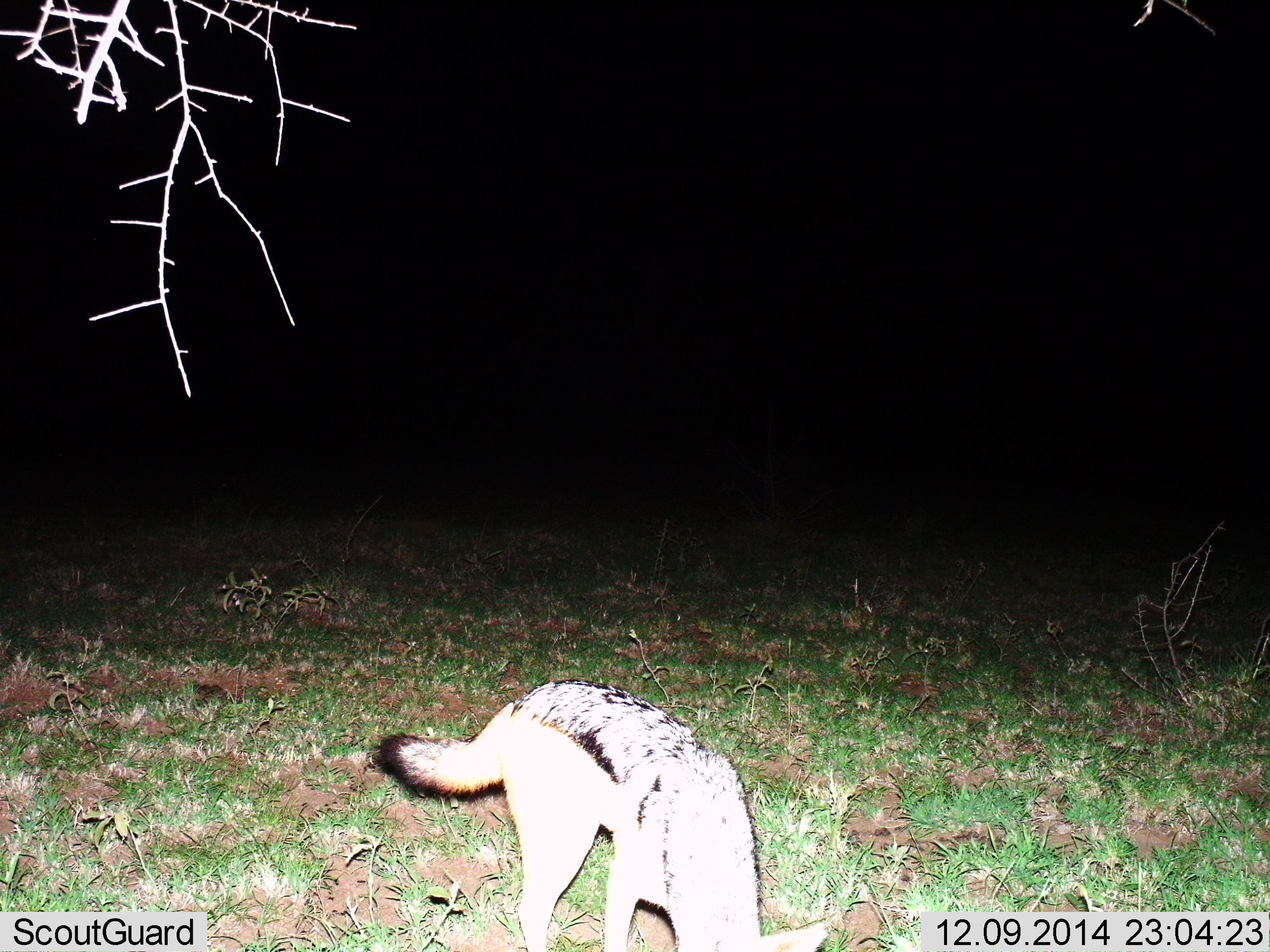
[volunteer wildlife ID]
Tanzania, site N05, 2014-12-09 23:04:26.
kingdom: Animalia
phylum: Chordata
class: Mammalia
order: Carnivora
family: Canidae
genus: Lupulella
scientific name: Lupulella mesomelas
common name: black-backed jackal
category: jackal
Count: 1.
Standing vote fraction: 30%.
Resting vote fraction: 0%.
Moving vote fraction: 30%.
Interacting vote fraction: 10%.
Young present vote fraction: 0%.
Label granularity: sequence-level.